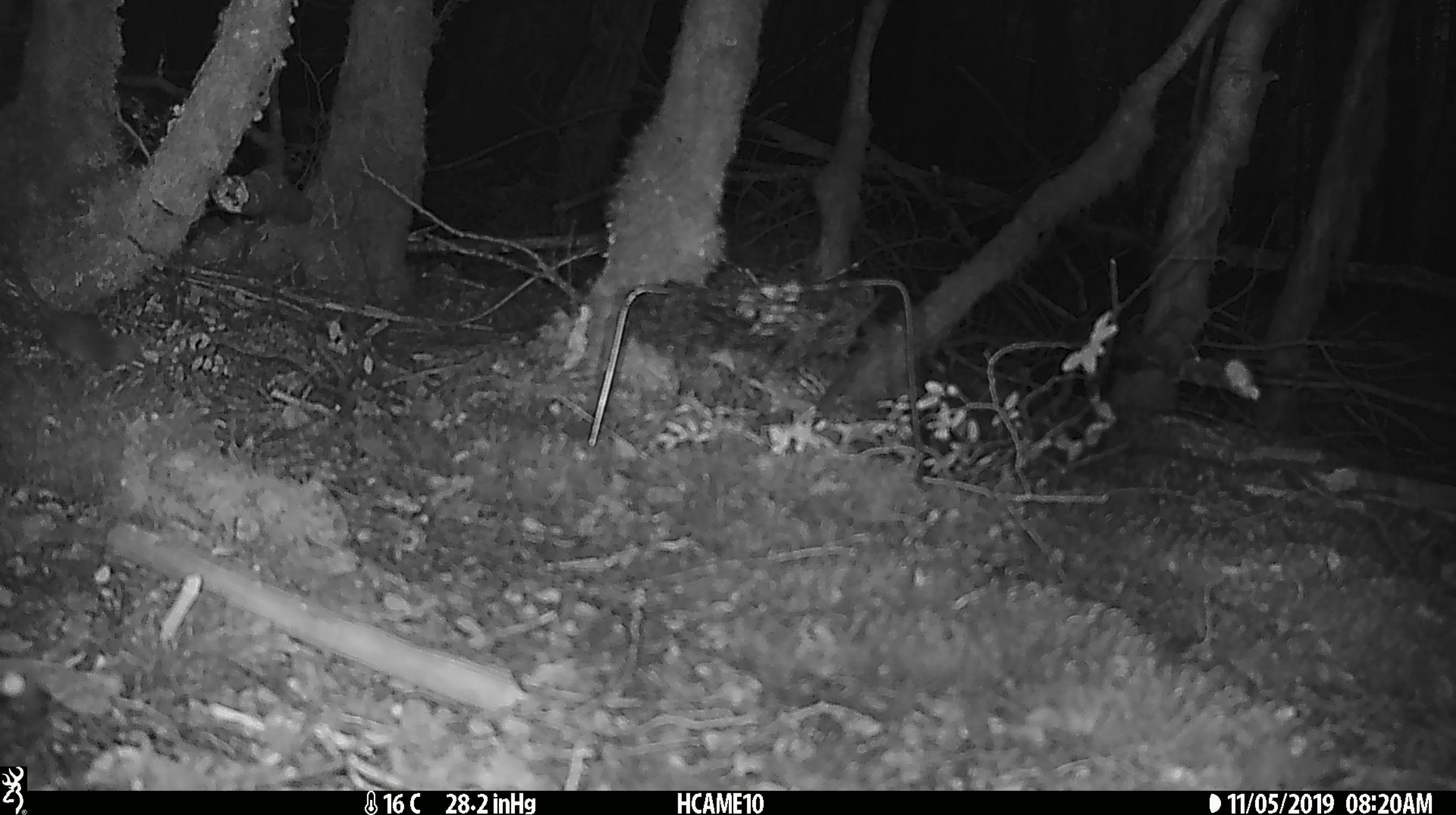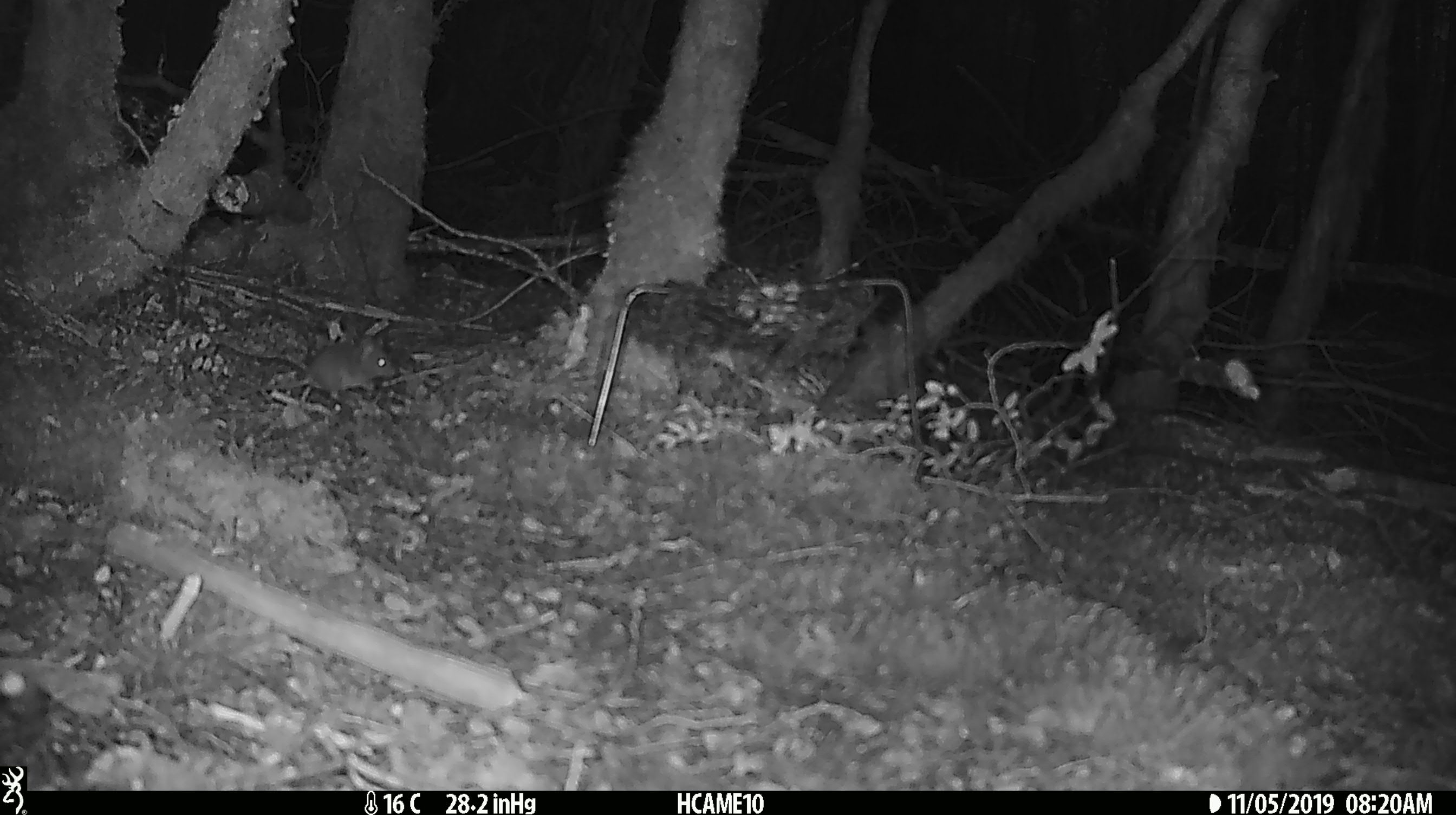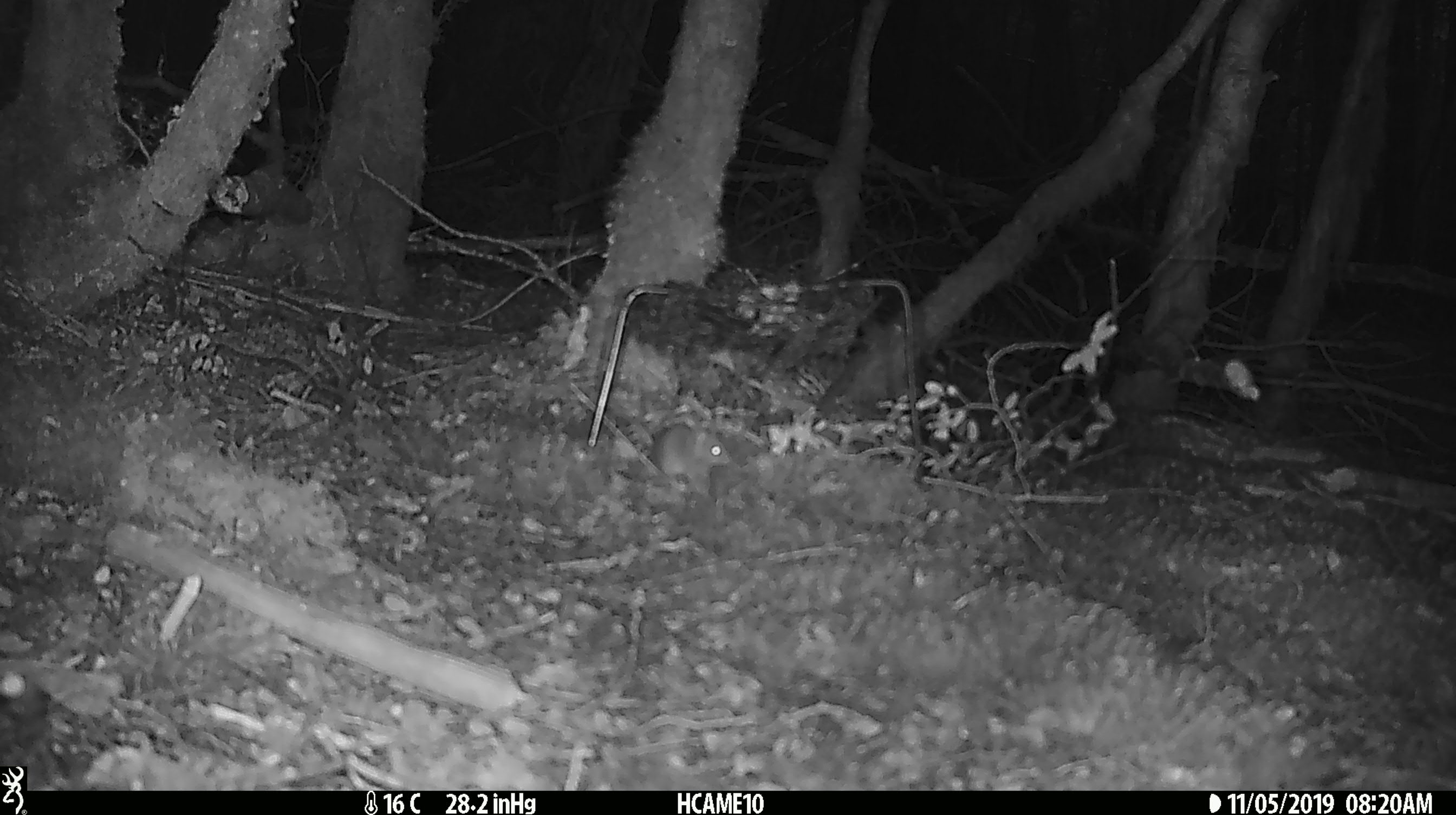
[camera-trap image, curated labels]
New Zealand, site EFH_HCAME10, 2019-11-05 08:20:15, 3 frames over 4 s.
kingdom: Animalia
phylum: Chordata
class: Mammalia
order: Rodentia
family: Muridae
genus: Mus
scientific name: Mus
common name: mouse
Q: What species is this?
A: Mouse (Mus).